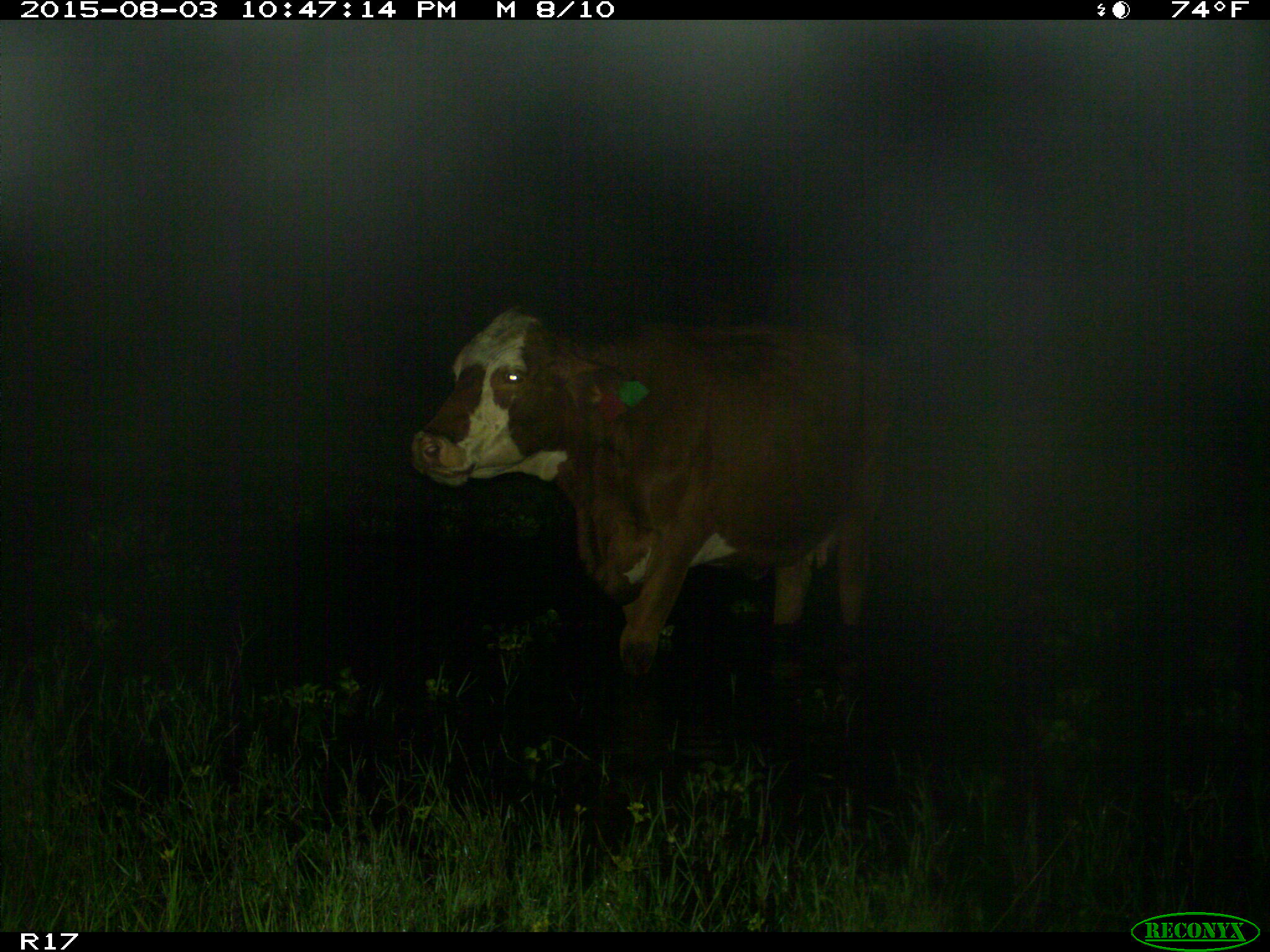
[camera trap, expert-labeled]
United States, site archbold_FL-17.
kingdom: Animalia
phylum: Chordata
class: Mammalia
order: Artiodactyla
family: Bovidae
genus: Bos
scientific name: Bos taurus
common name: domestic cow